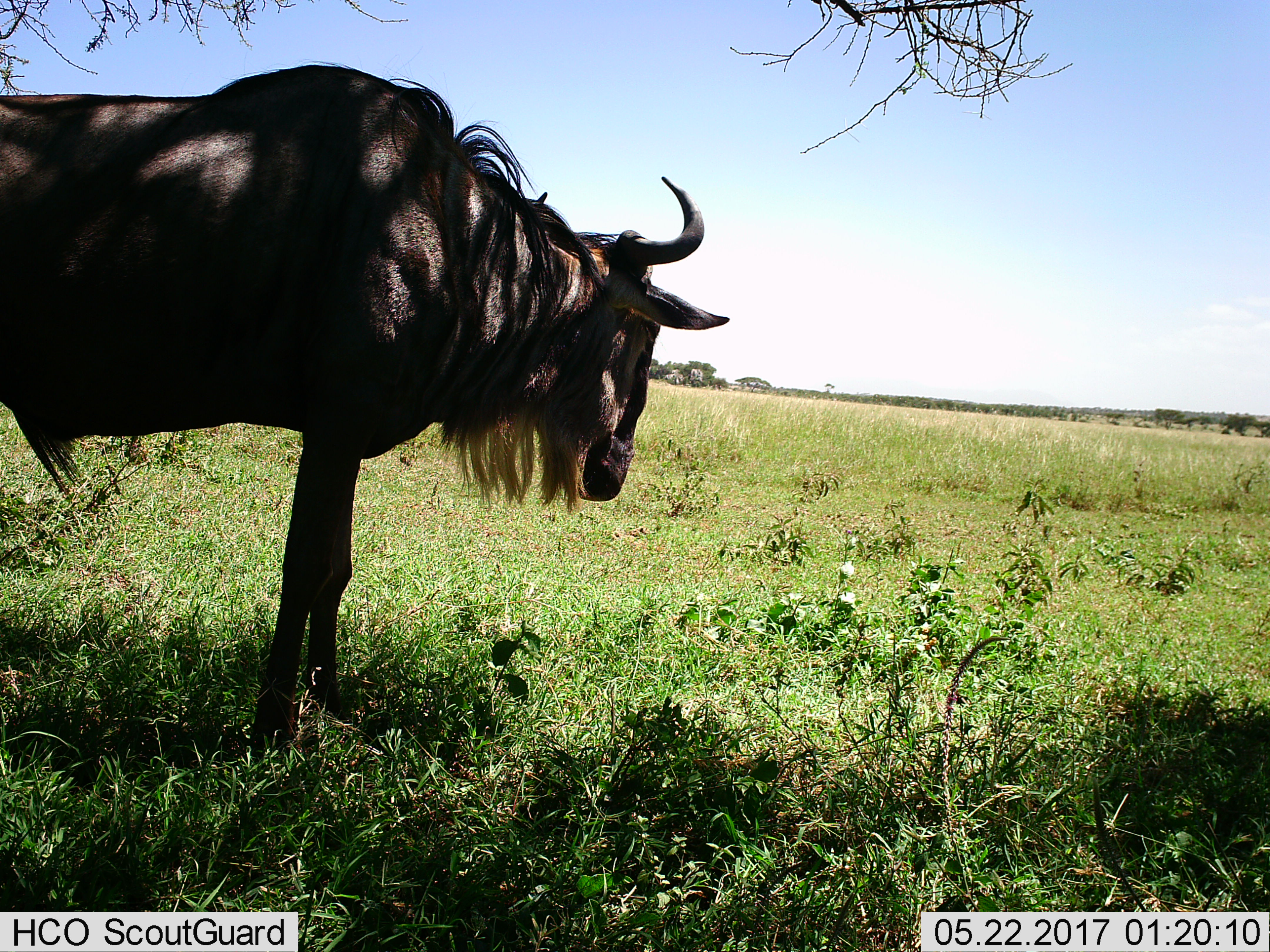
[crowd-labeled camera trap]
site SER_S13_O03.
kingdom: Animalia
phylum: Chordata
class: Mammalia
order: Artiodactyla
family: Bovidae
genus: Connochaetes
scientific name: Connochaetes taurinus taurinus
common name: blue wildebeest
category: wildebeestblue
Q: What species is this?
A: Wildebeestblue (blue wildebeest) (Connochaetes taurinus taurinus).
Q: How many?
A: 1.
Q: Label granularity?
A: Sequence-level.